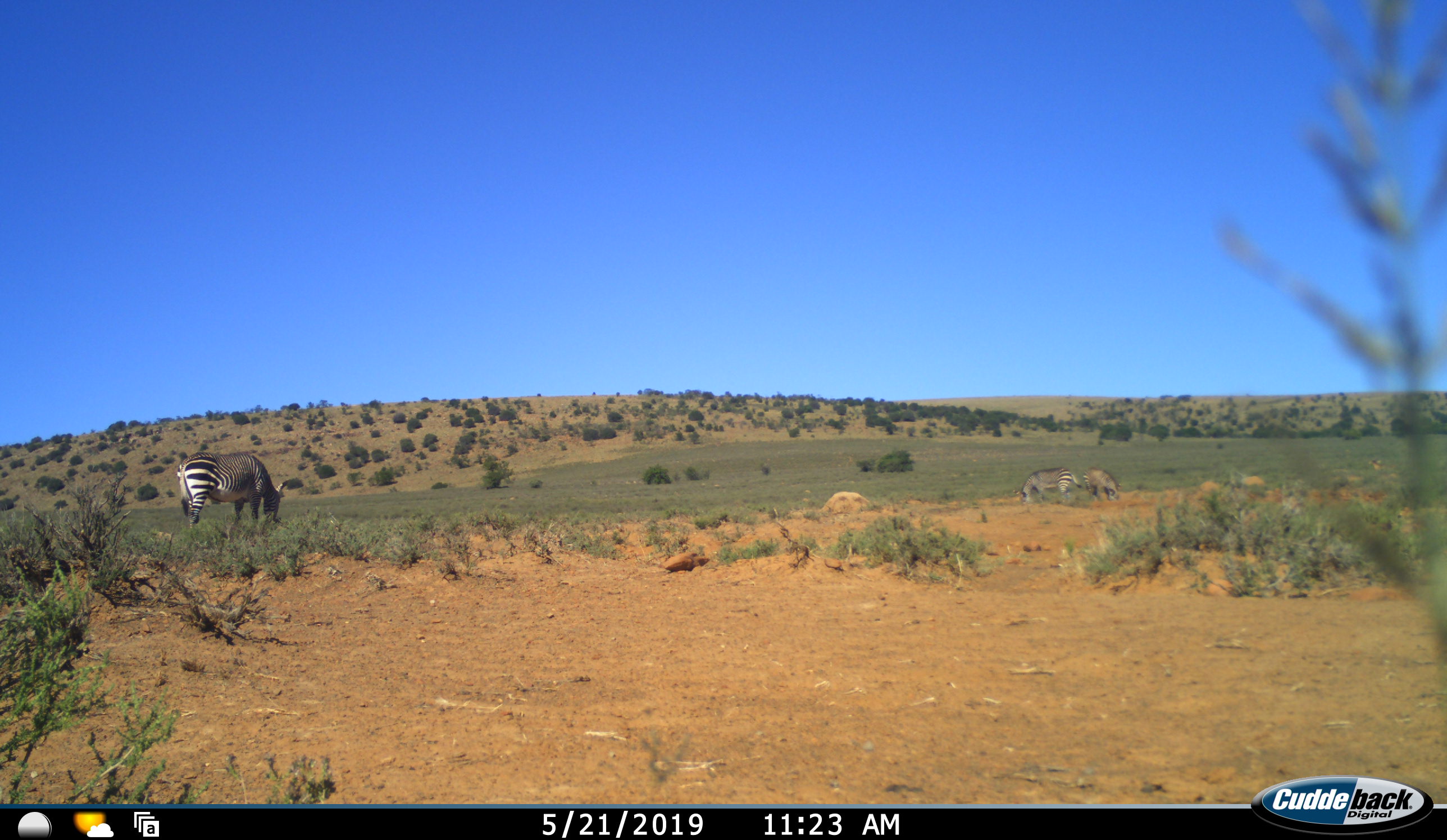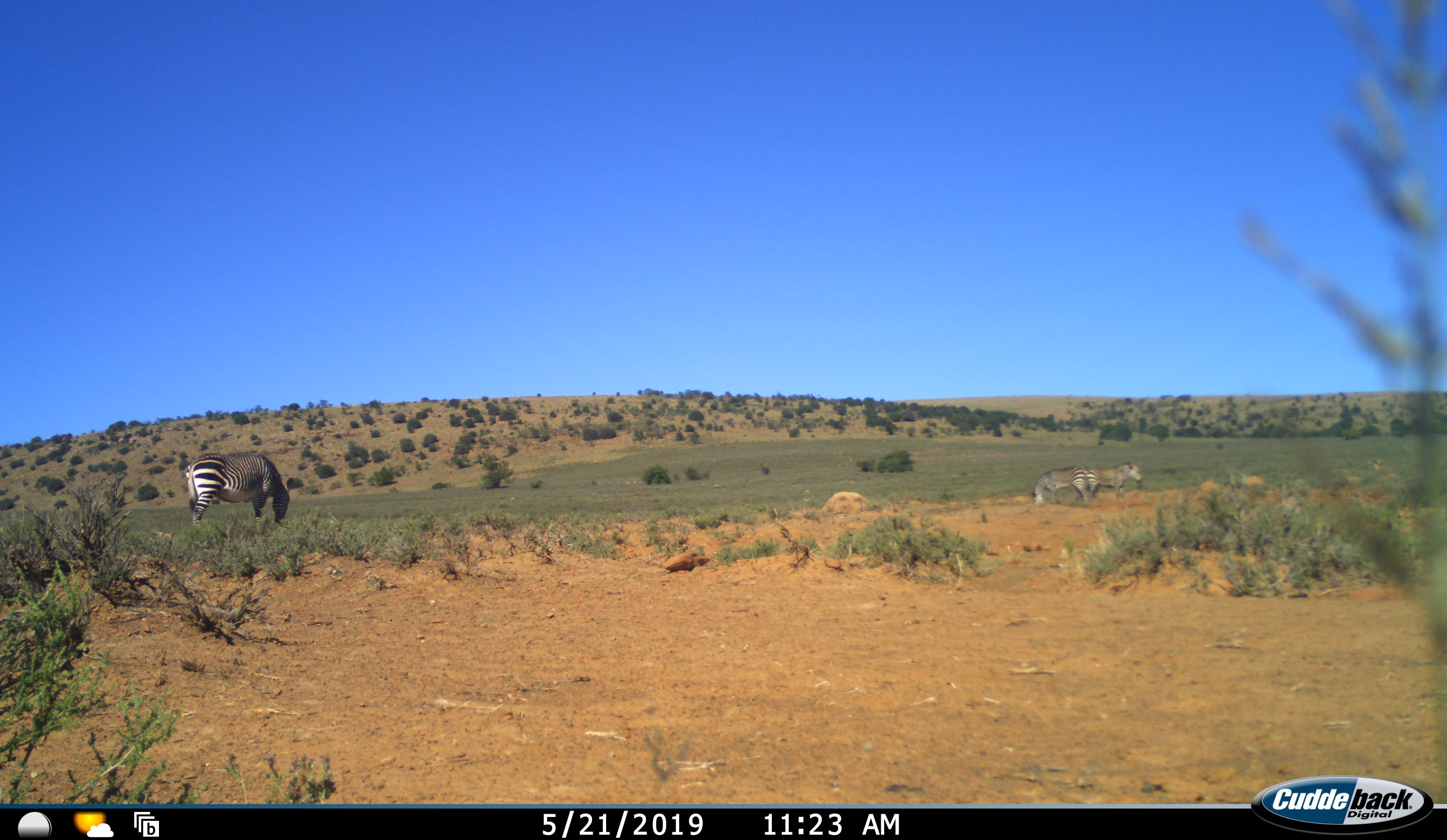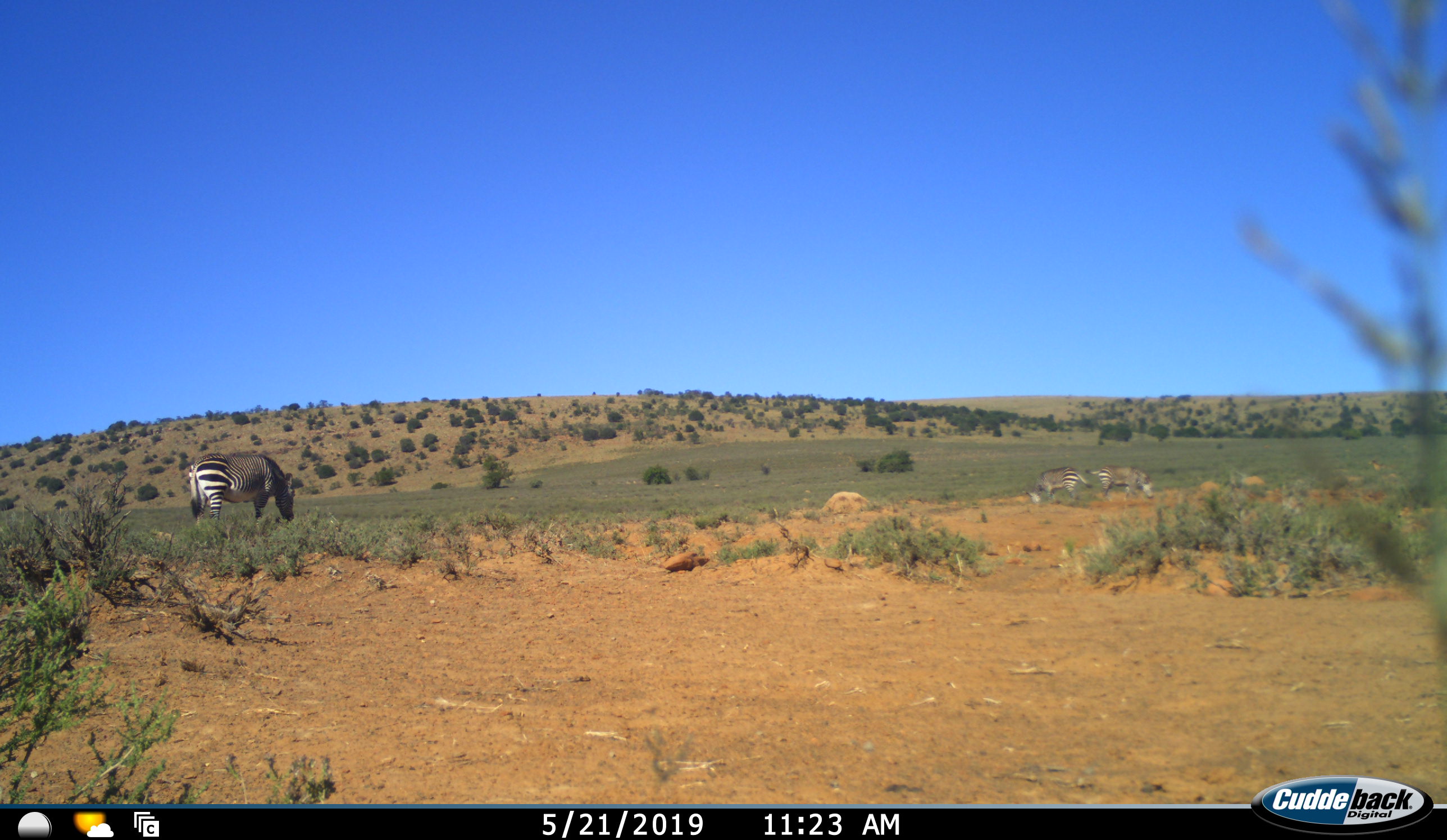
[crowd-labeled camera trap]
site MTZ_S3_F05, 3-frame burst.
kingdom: Animalia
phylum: Chordata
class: Mammalia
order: Perissodactyla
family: Equidae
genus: Equus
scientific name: Equus zebra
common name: mountain zebra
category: zebramountain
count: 3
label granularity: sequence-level